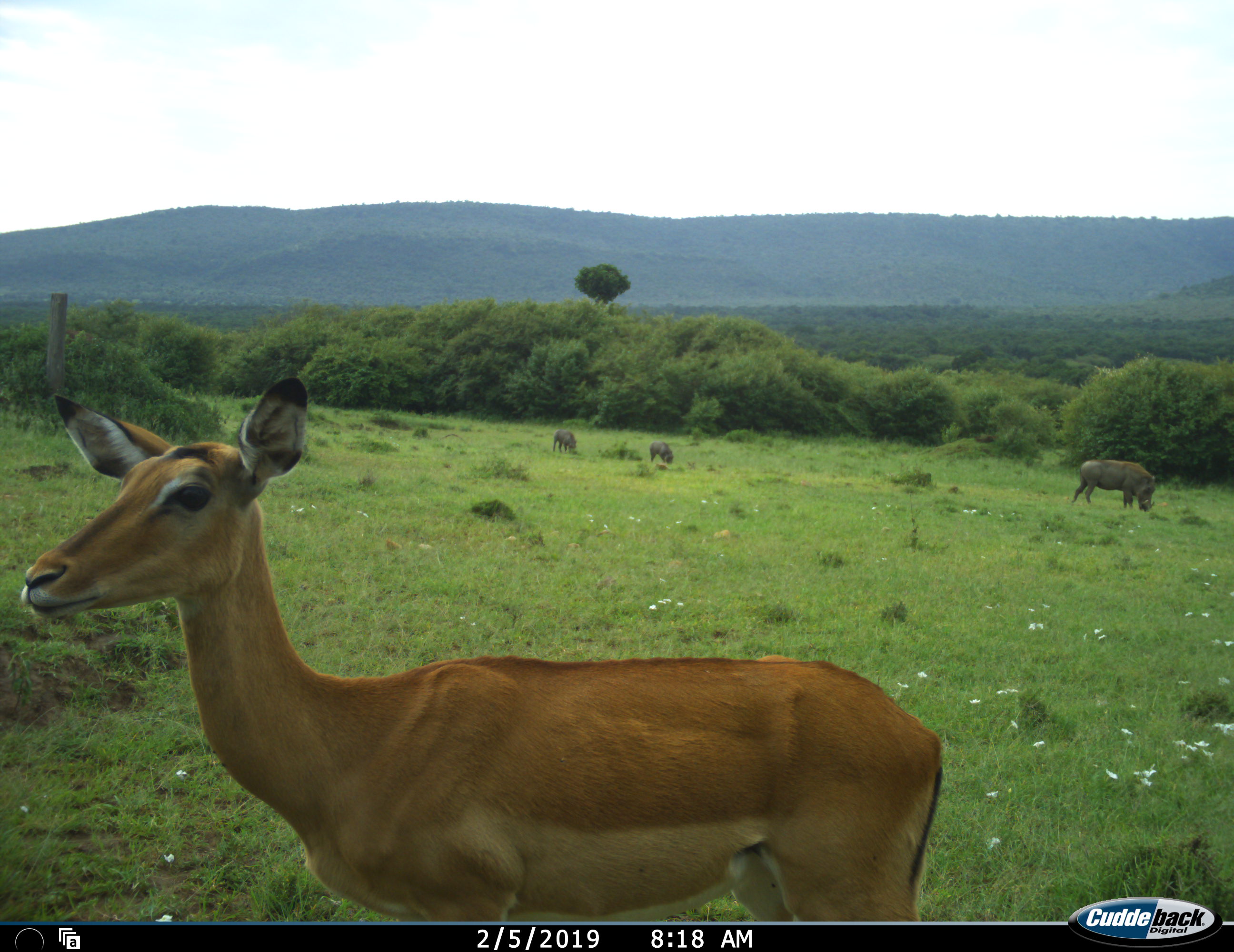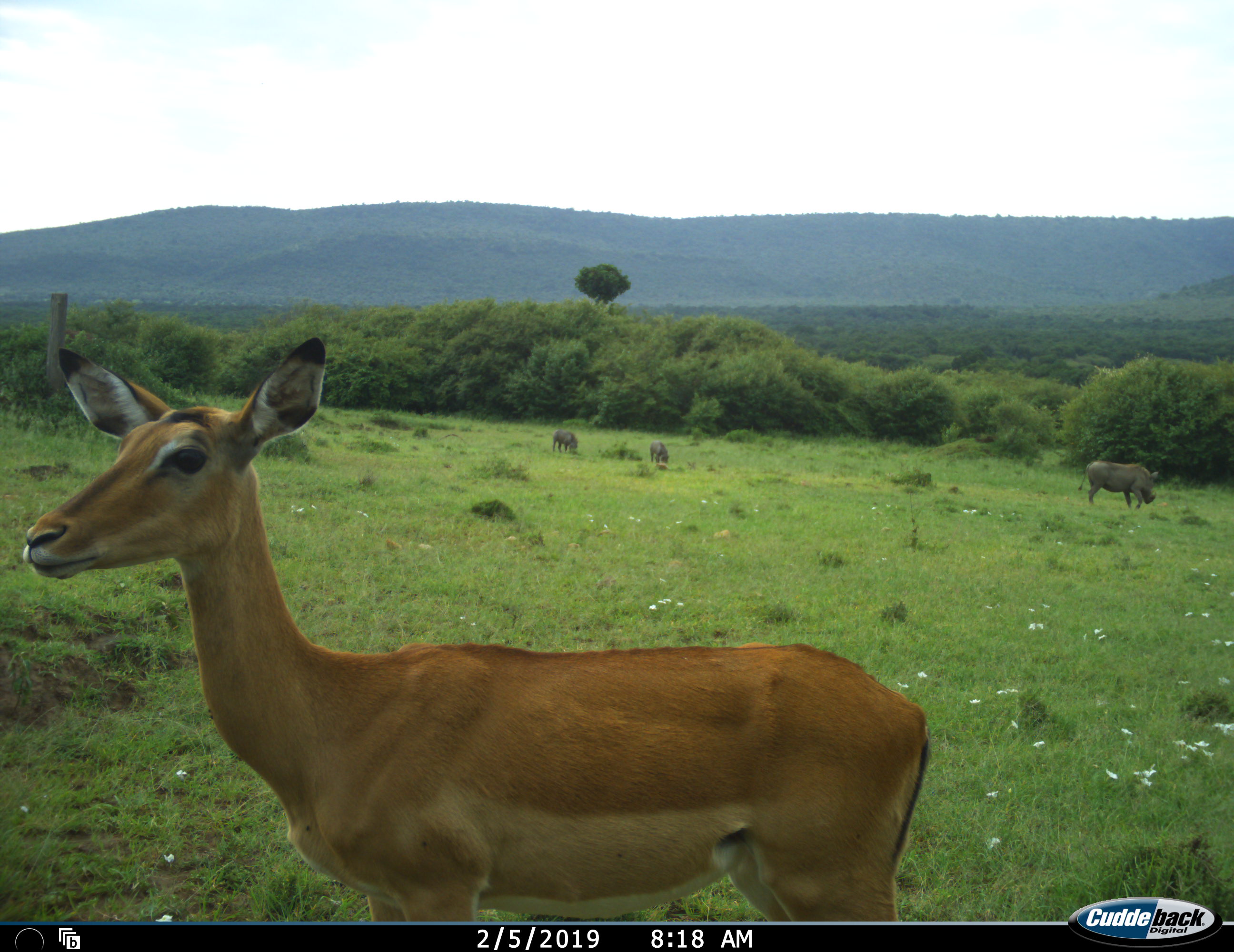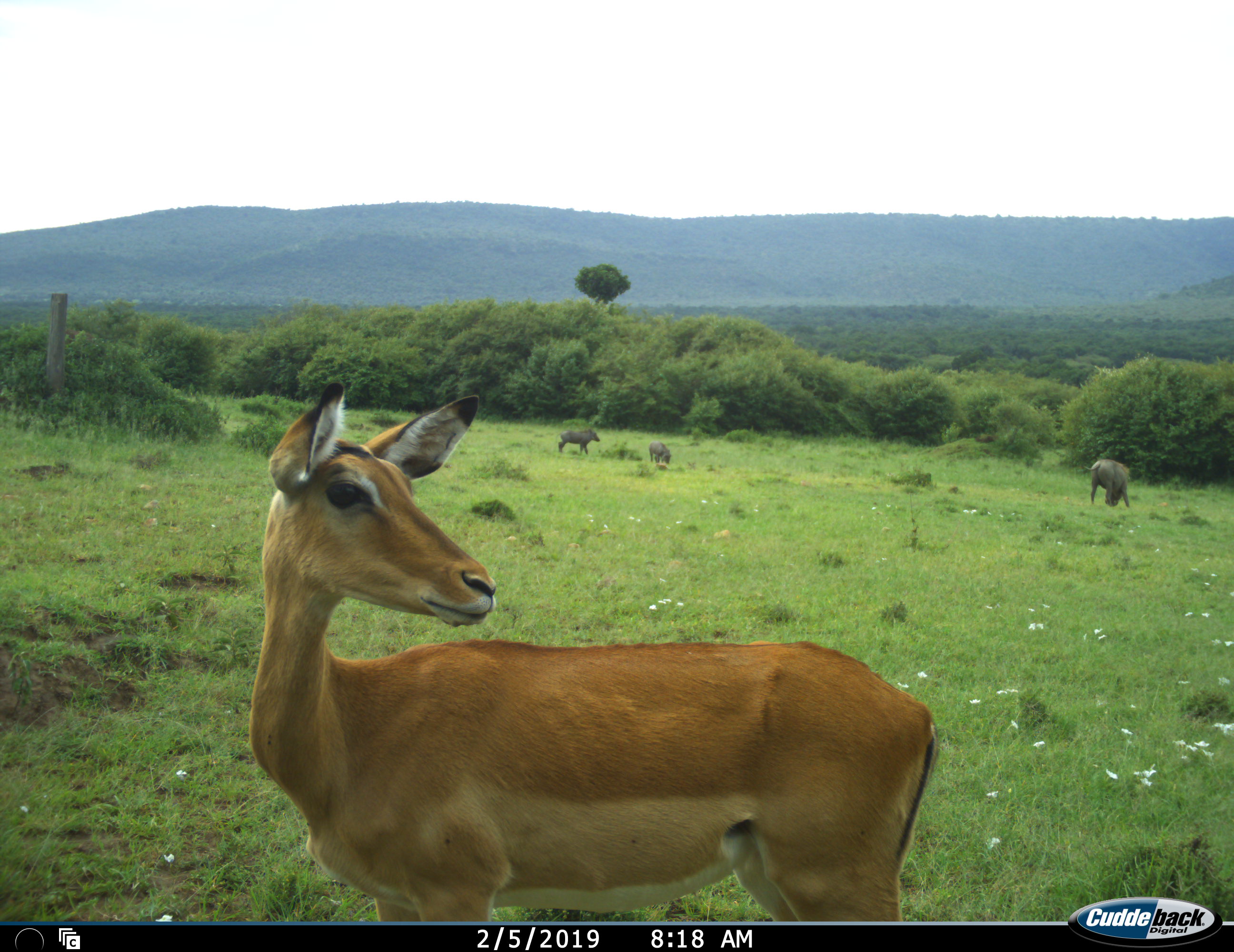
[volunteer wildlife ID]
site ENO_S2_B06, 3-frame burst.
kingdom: Animalia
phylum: Chordata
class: Mammalia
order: Artiodactyla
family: Bovidae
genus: Aepyceros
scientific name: Aepyceros melampus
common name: impala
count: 1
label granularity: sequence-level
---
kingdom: Animalia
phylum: Chordata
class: Mammalia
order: Artiodactyla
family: Suidae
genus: Phacochoerus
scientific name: Phacochoerus africanus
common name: warthog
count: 3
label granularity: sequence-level